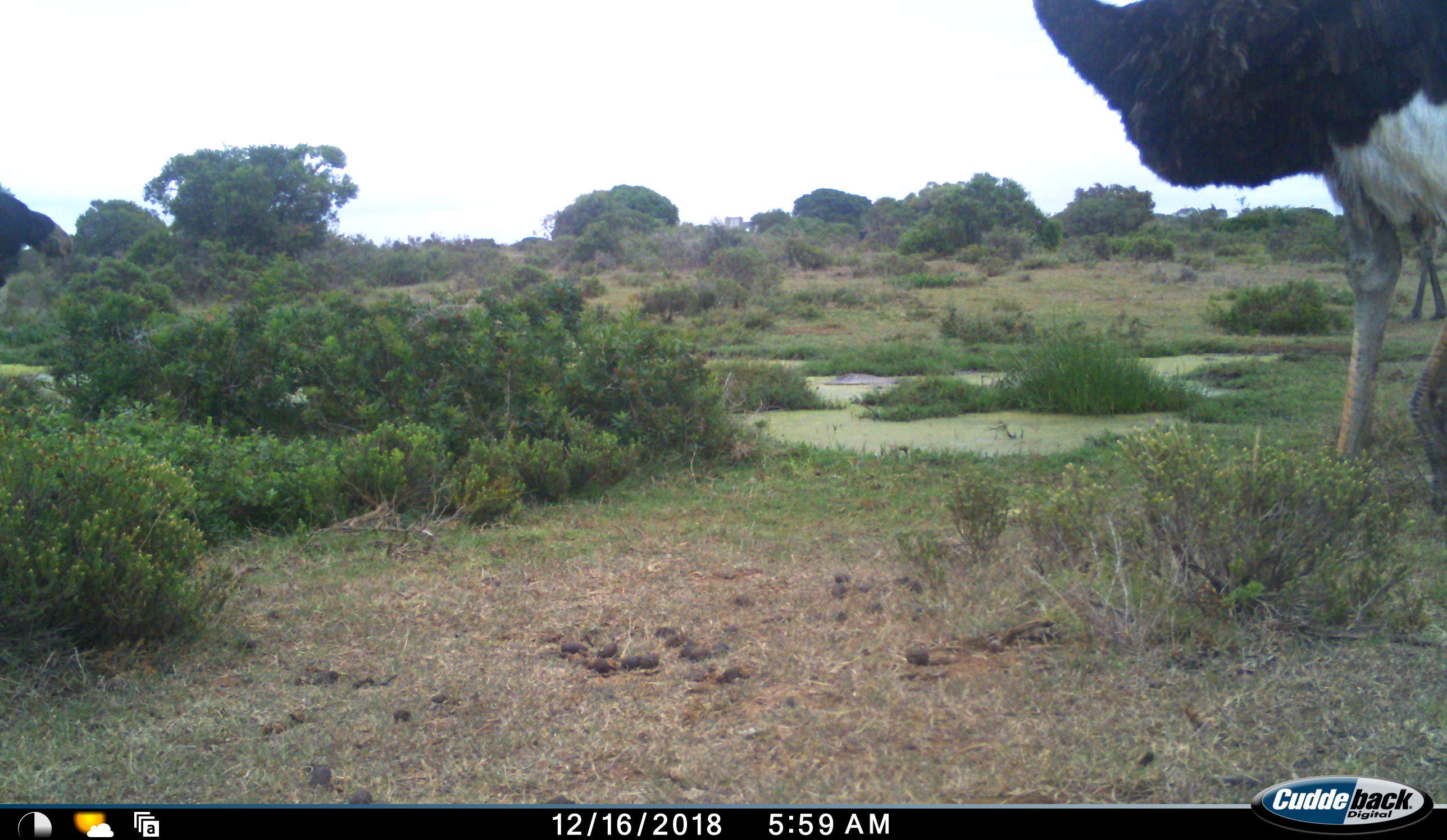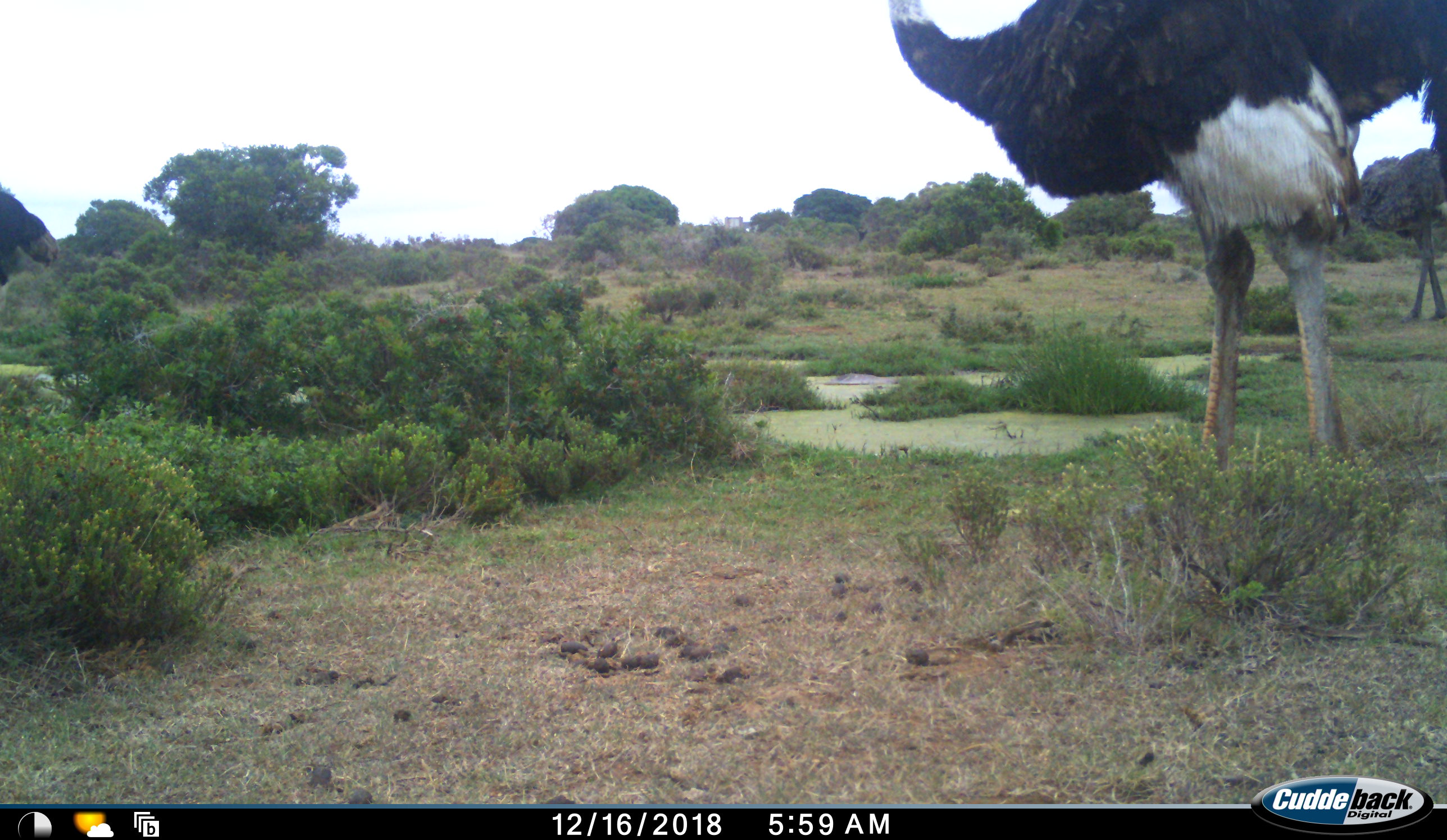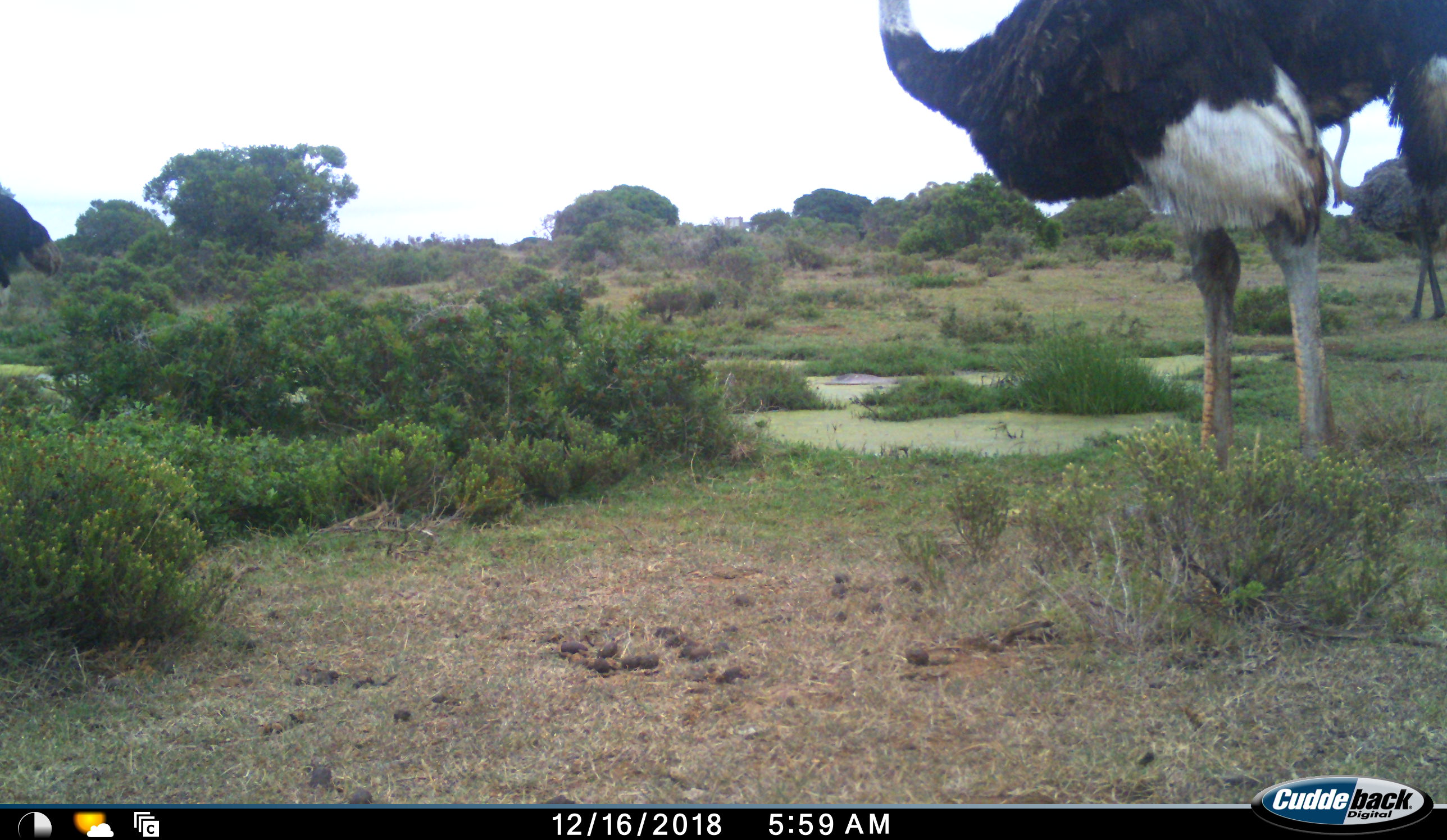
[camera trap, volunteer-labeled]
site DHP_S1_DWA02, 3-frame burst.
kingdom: Animalia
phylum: Chordata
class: Aves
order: Struthioniformes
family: Struthionidae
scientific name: Struthionidae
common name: ostrich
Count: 3.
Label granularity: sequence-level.